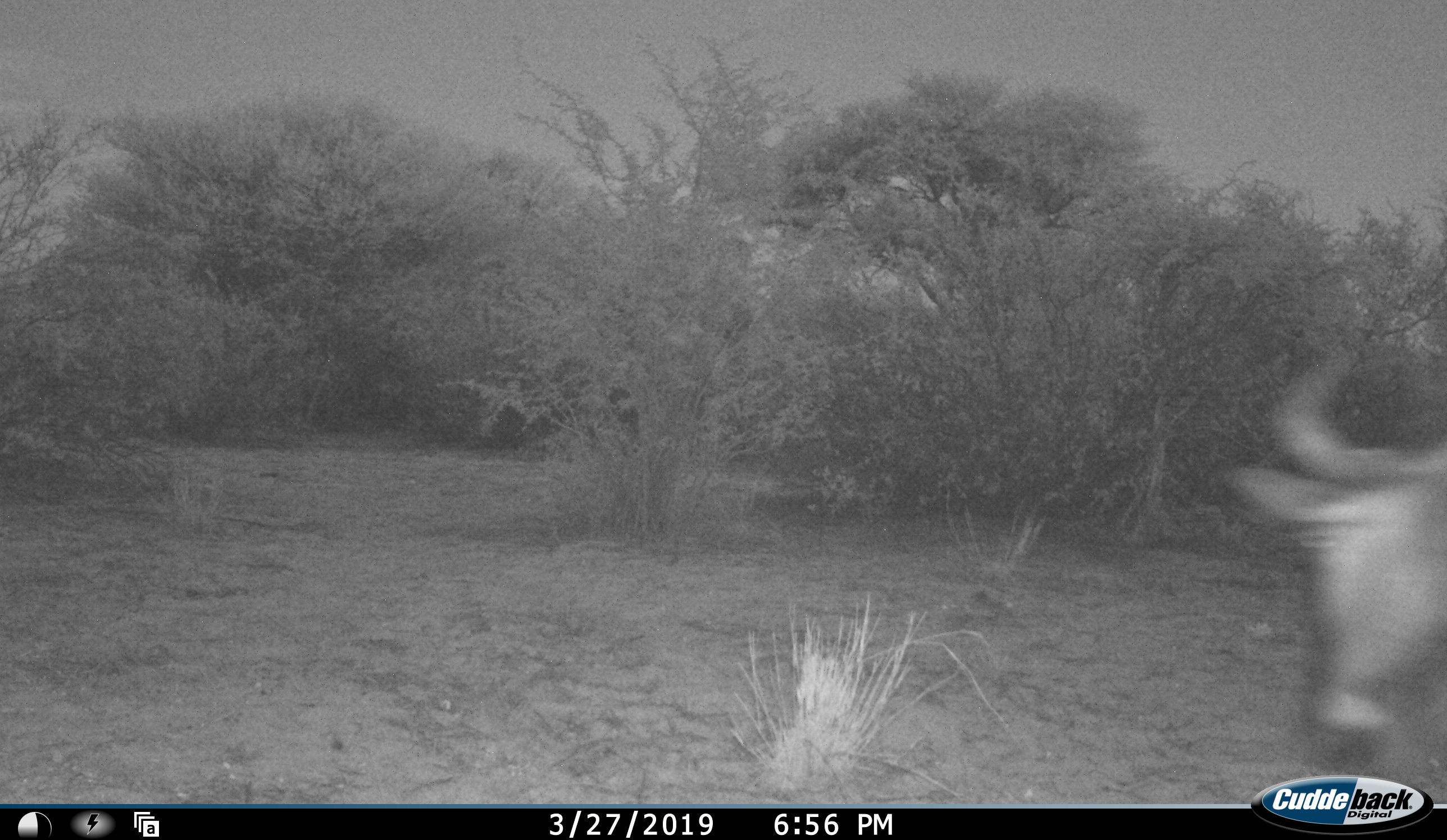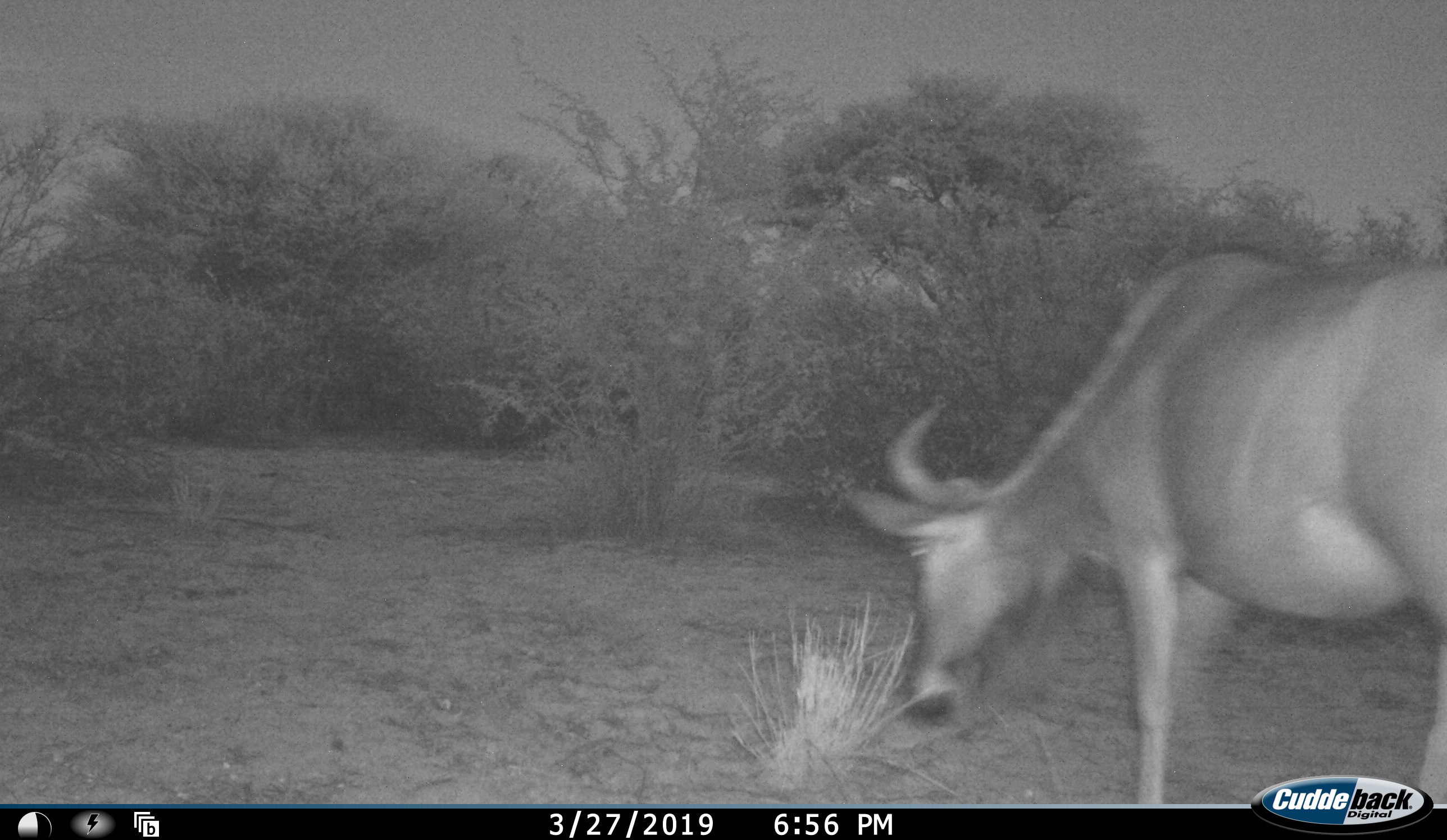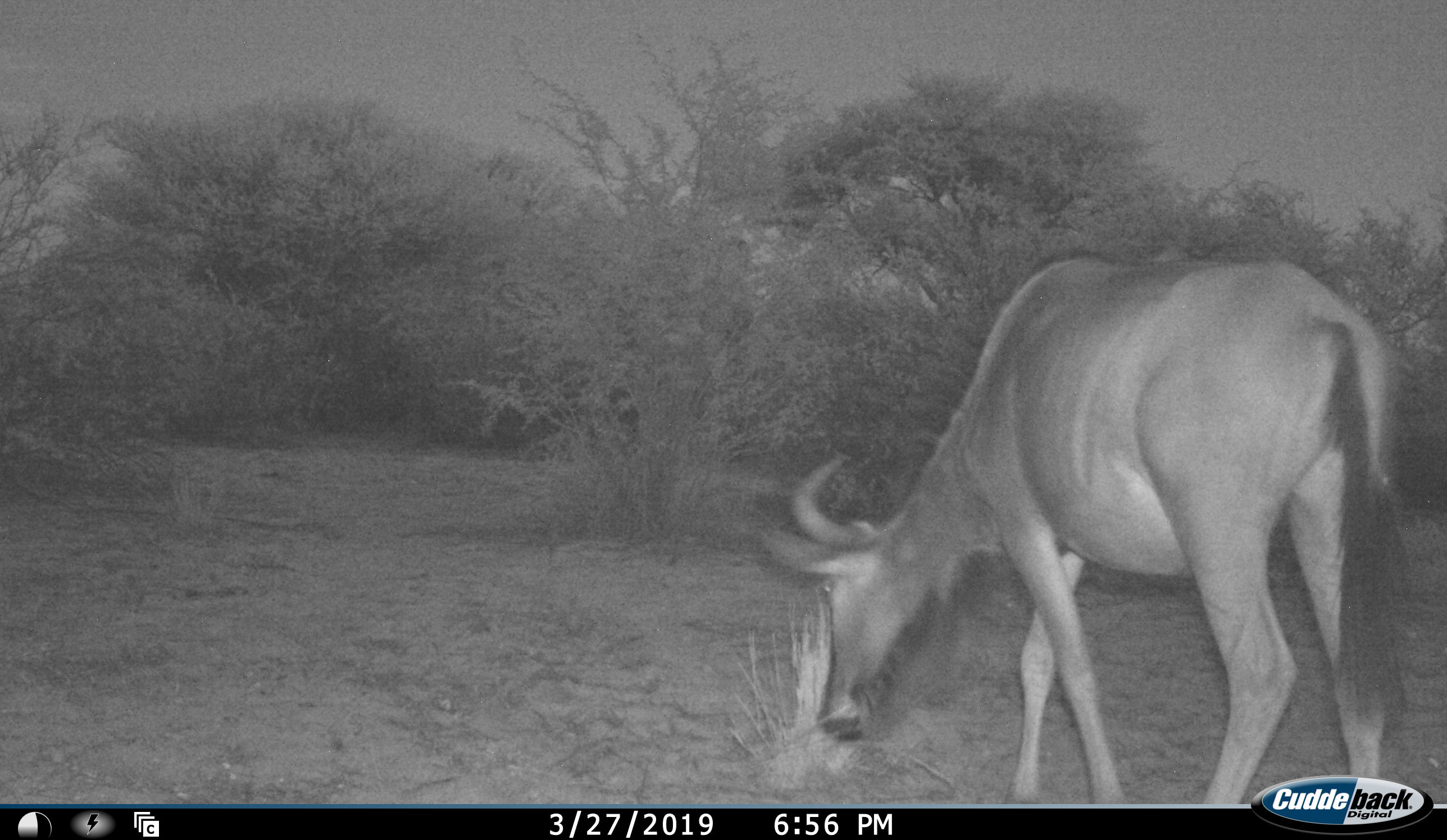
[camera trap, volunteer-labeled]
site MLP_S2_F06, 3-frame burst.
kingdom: Animalia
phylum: Chordata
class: Mammalia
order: Artiodactyla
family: Bovidae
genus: Connochaetes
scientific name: Connochaetes taurinus taurinus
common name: blue wildebeest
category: wildebeestblue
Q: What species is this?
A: Wildebeestblue (blue wildebeest) (Connochaetes taurinus taurinus).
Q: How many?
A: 1.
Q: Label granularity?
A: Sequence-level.